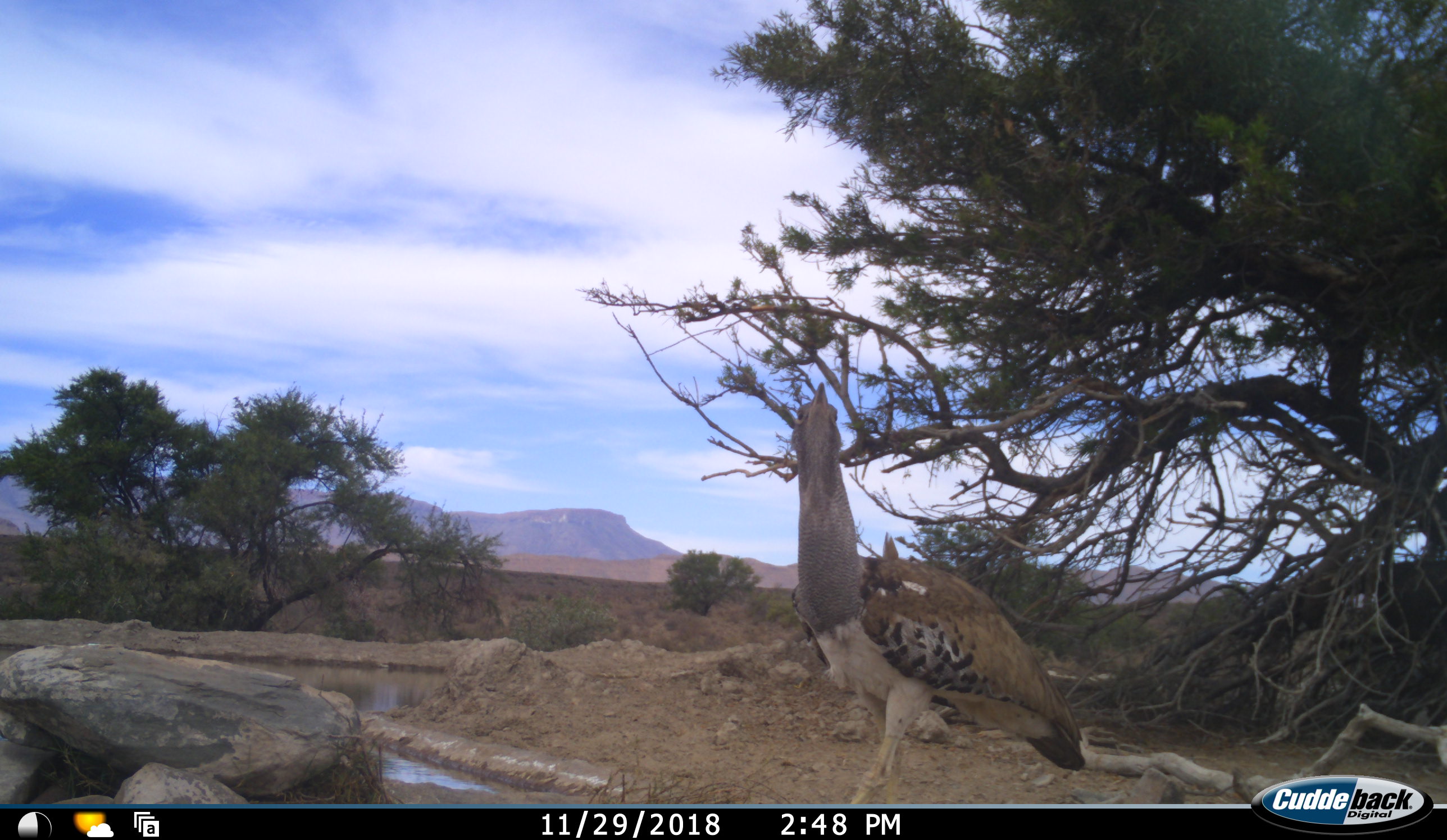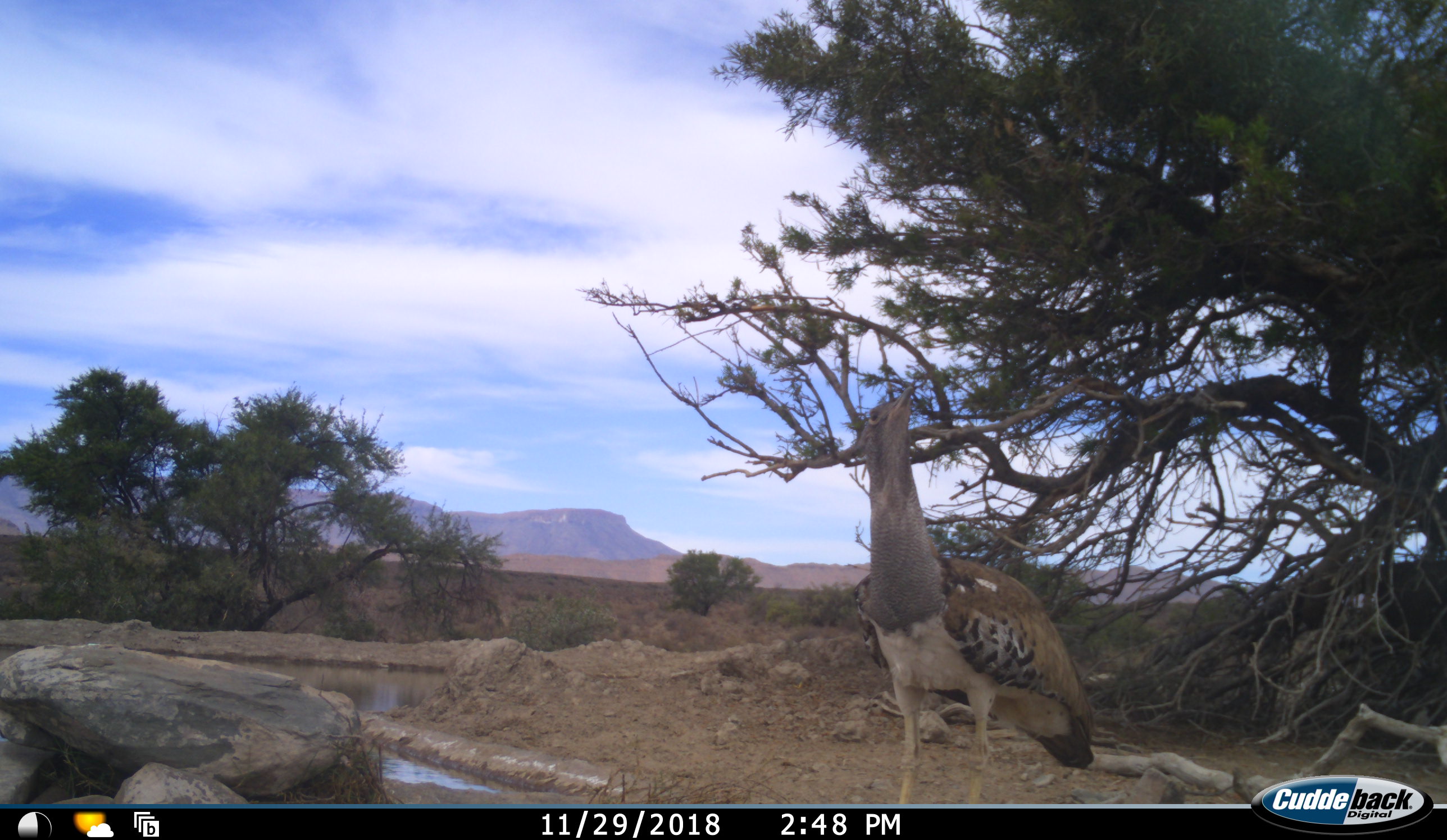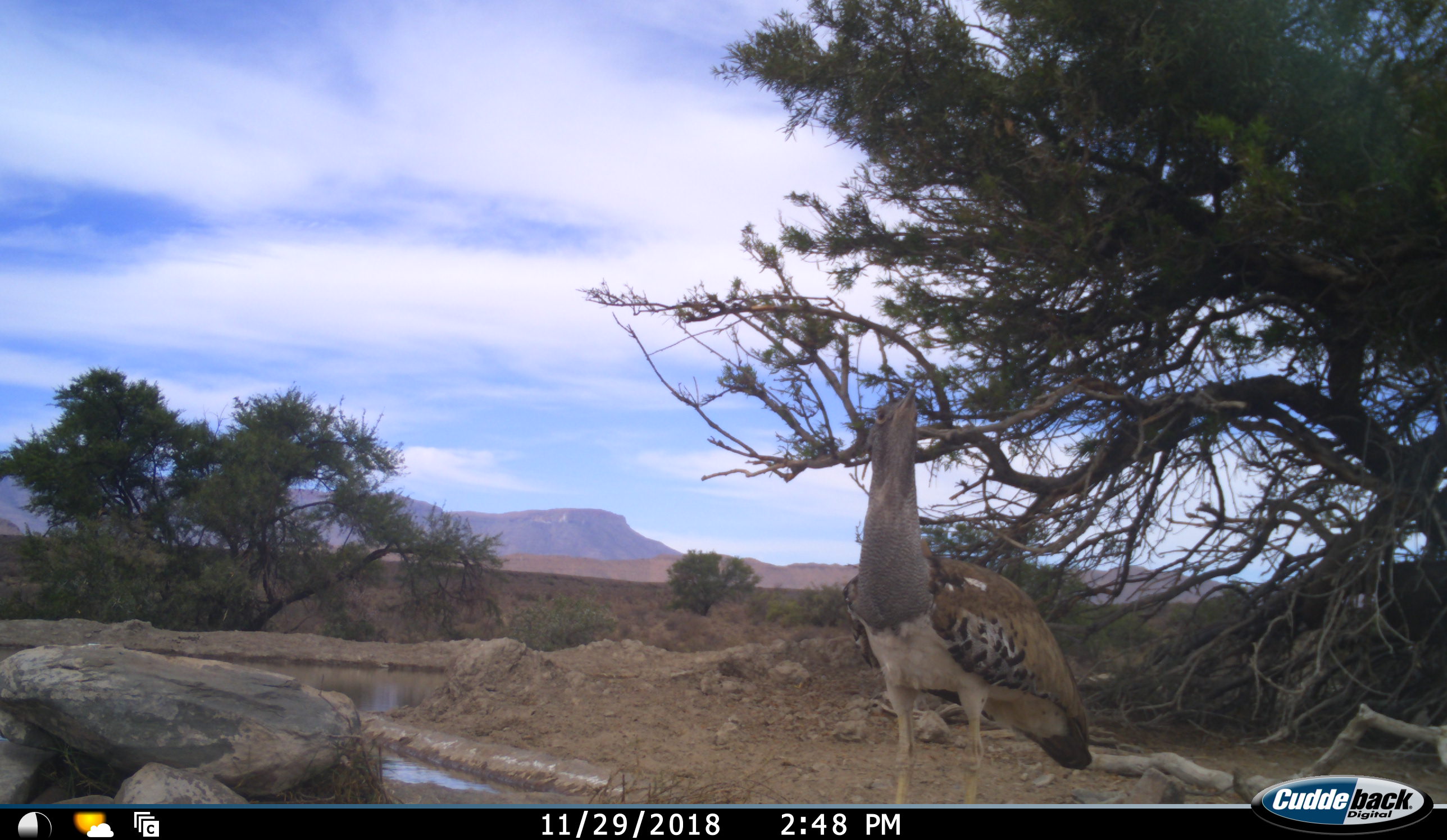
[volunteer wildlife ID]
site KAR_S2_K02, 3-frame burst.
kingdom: Animalia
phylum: Chordata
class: Aves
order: Otidiformes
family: Otididae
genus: Ardeotis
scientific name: Ardeotis kori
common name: kori bustard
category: bustardkori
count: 1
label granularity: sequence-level